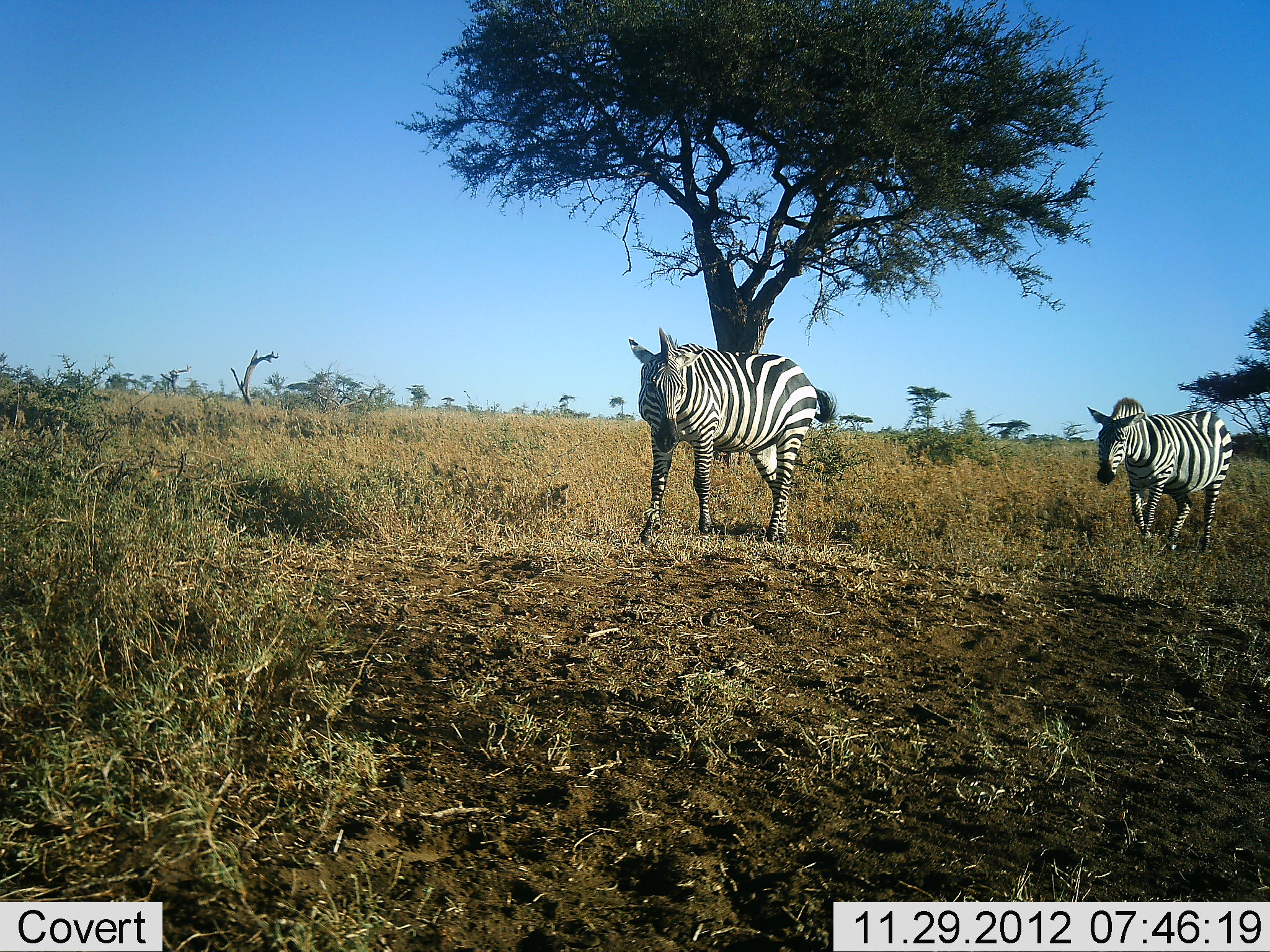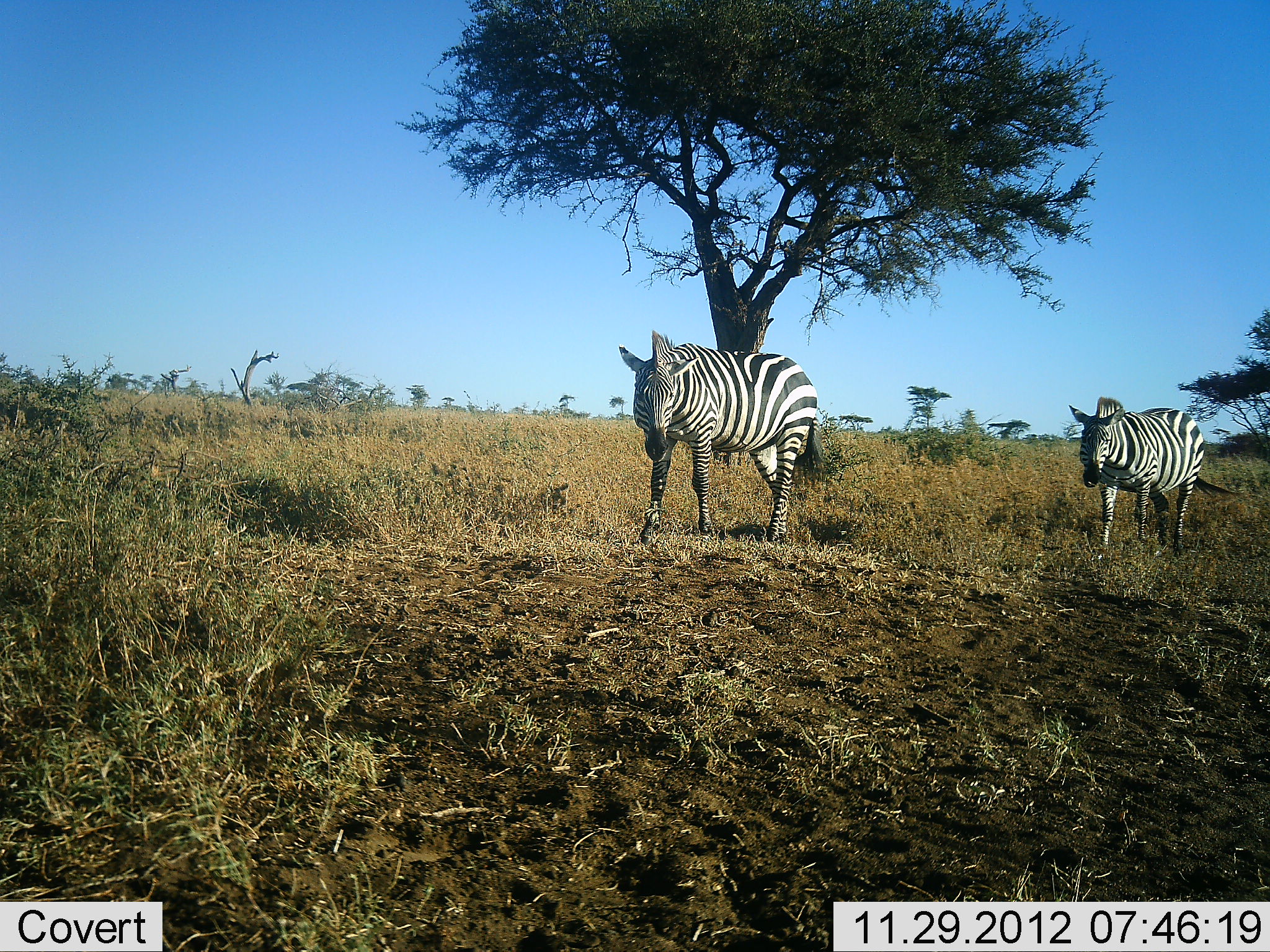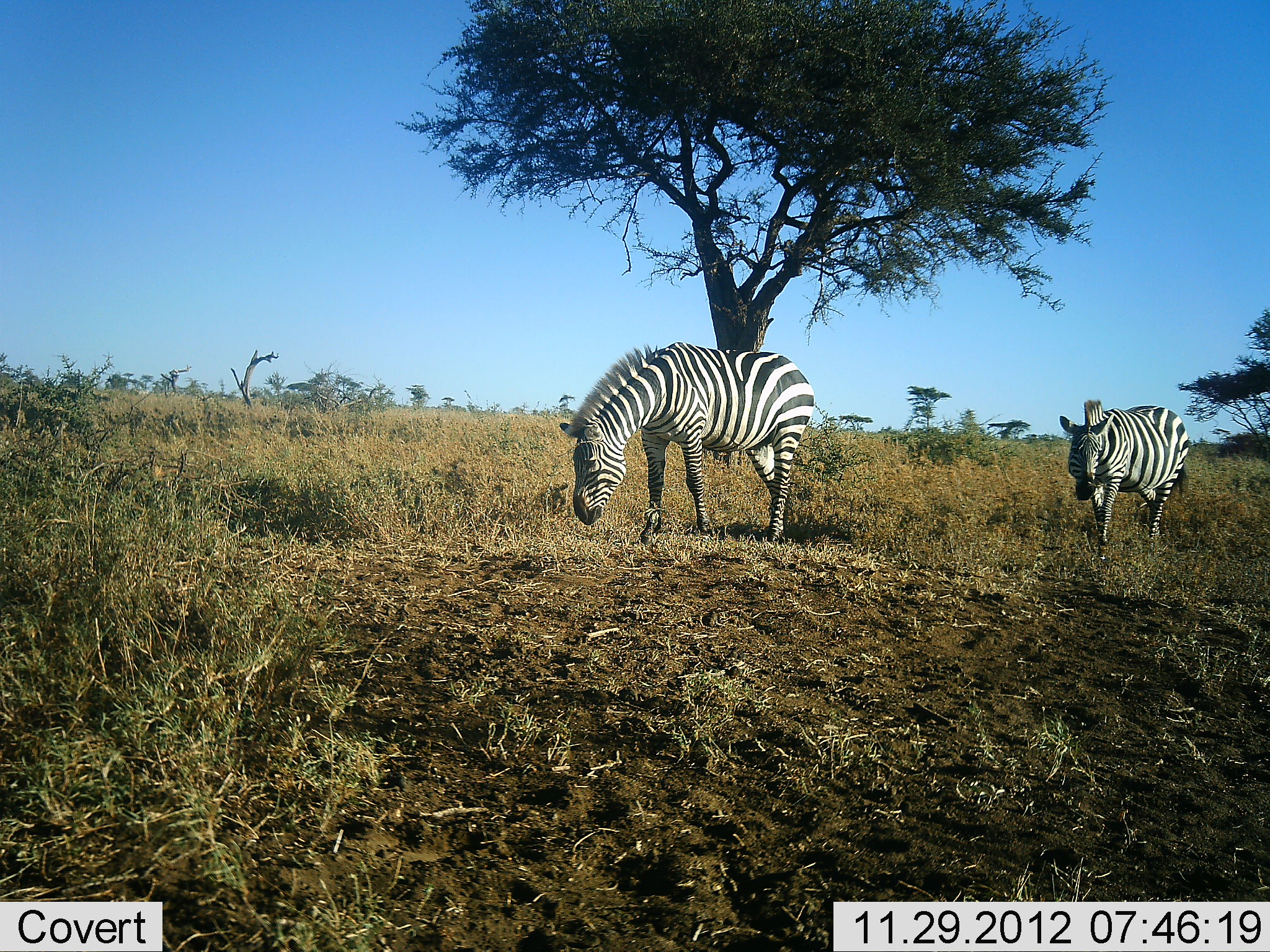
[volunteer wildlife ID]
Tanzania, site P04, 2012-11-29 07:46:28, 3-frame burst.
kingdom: Animalia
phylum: Chordata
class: Mammalia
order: Perissodactyla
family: Equidae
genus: Equus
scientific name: Equus quagga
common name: plains zebra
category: zebra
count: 2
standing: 10%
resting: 0%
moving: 80%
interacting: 0%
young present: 0%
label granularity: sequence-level